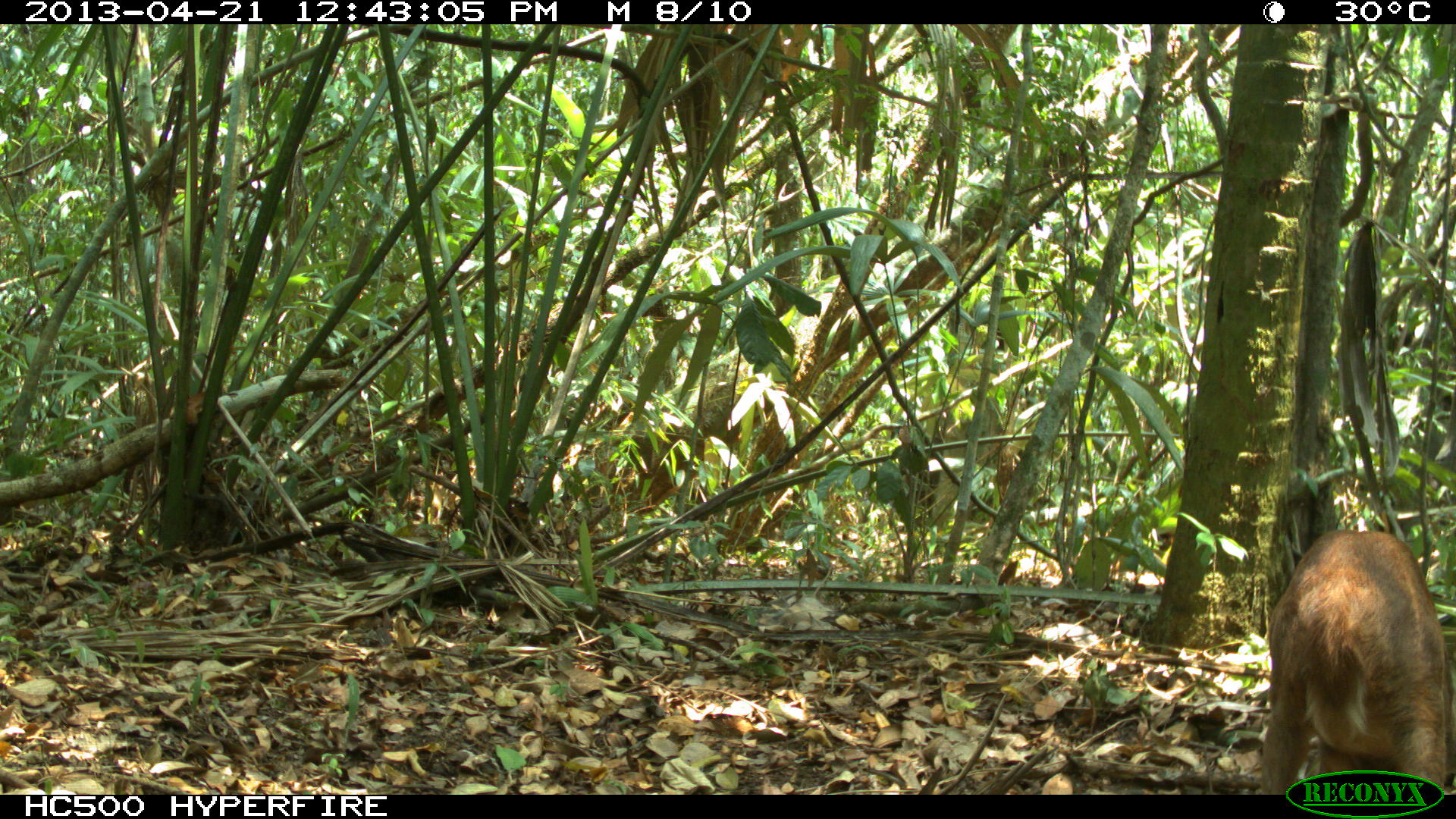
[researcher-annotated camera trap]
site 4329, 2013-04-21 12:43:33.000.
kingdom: Animalia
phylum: Chordata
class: Mammalia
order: Artiodactyla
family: Cervidae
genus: Mazama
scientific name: Mazama temama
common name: central american red brocket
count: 1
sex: female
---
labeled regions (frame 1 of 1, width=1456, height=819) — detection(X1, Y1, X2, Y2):
mazama temama: detection(1257, 524, 1456, 790)